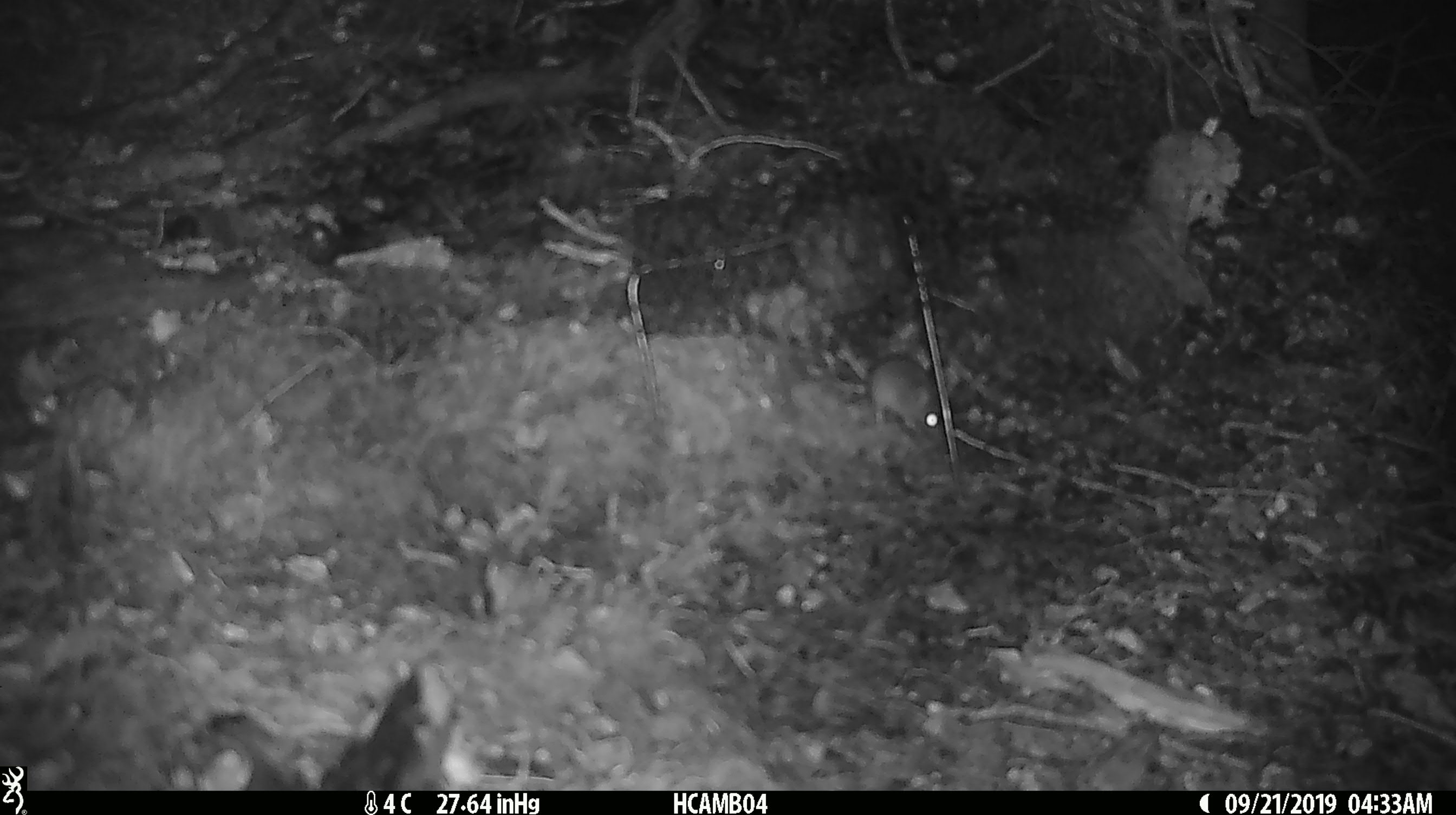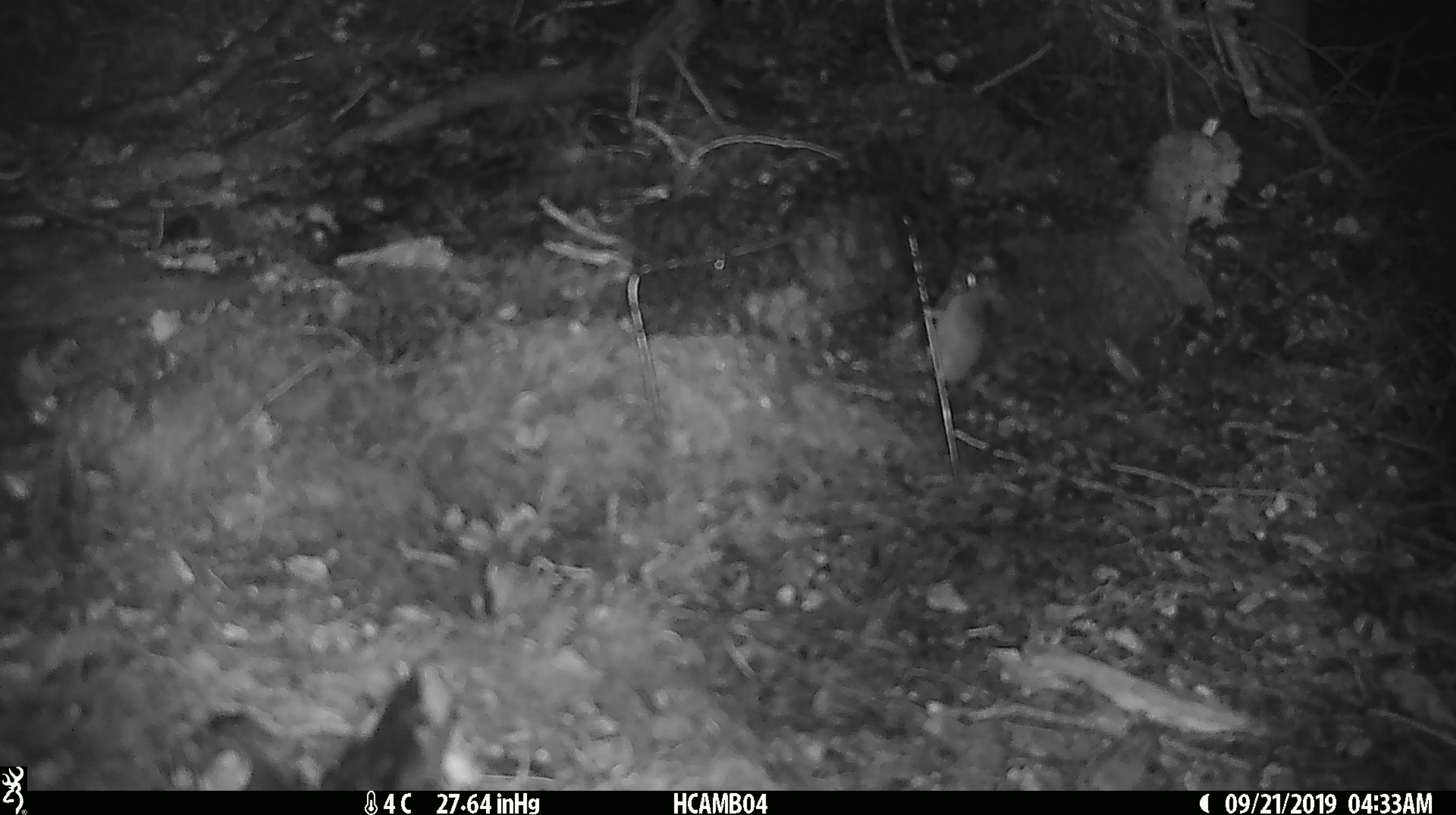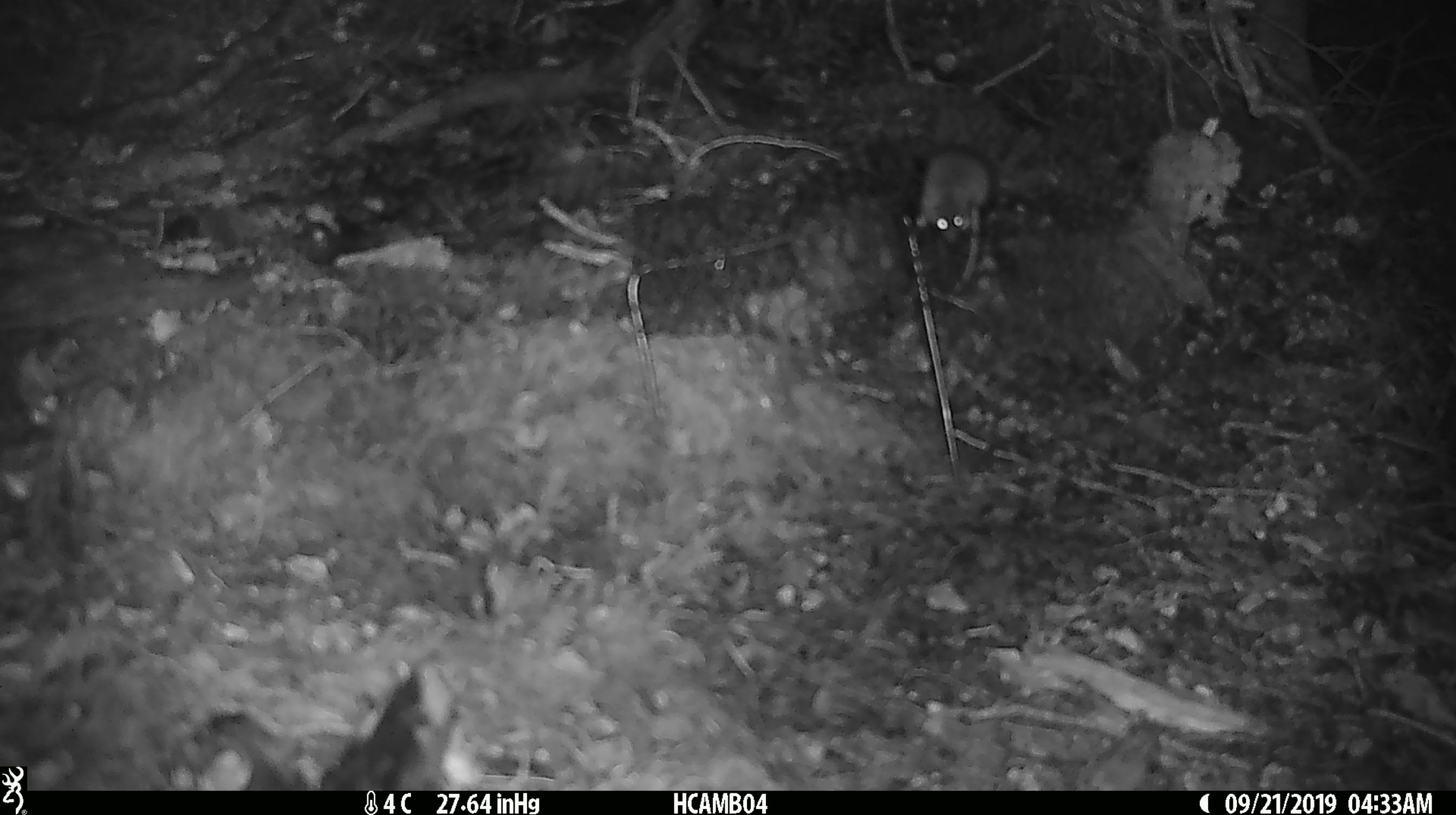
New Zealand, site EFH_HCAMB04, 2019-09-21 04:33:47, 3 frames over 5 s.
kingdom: Animalia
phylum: Chordata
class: Mammalia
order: Rodentia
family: Muridae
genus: Mus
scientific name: Mus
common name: mouse